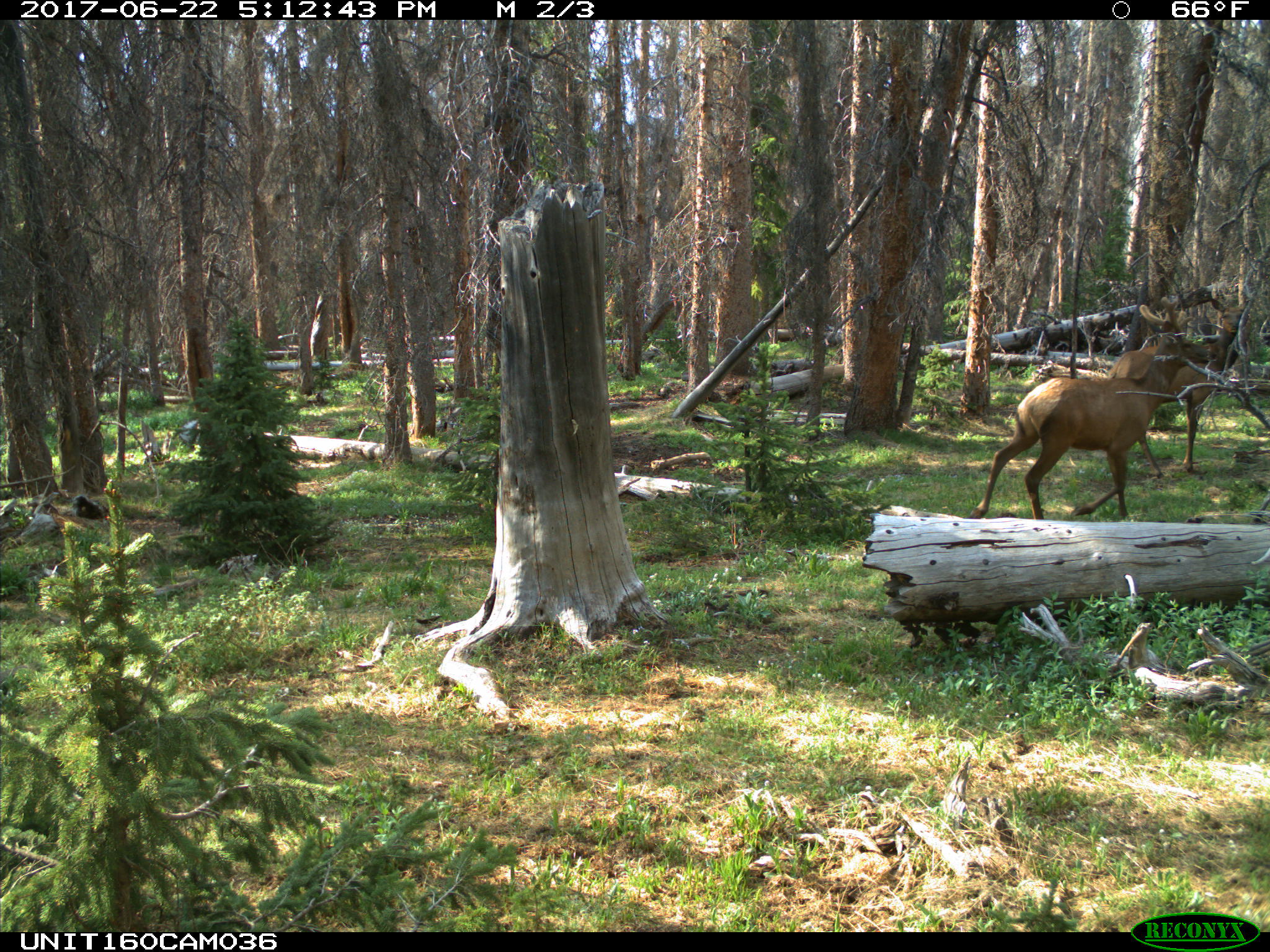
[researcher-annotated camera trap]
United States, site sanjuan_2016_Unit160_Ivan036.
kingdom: Animalia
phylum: Chordata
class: Mammalia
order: Artiodactyla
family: Cervidae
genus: Cervus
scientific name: Cervus elaphus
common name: red deer